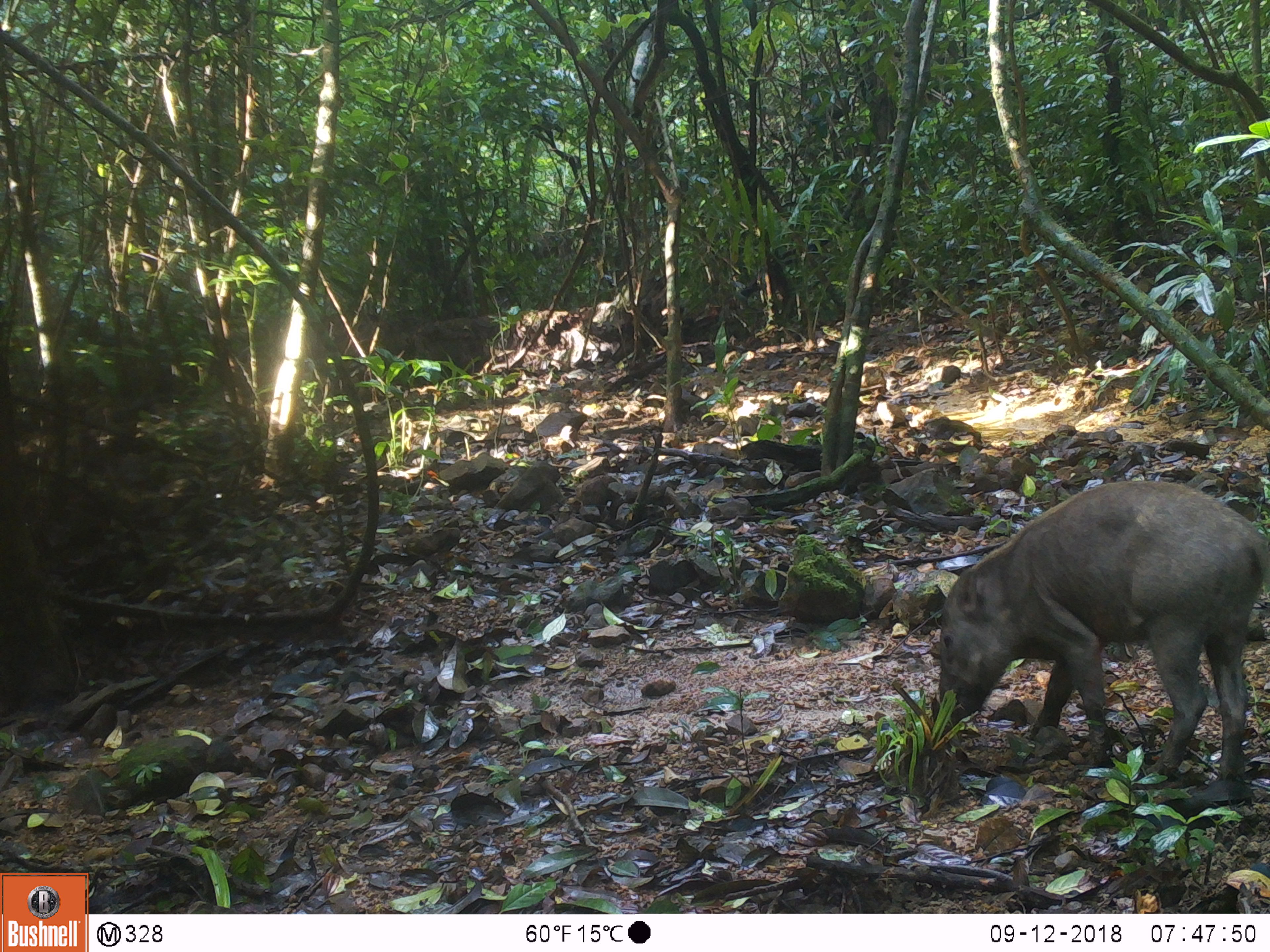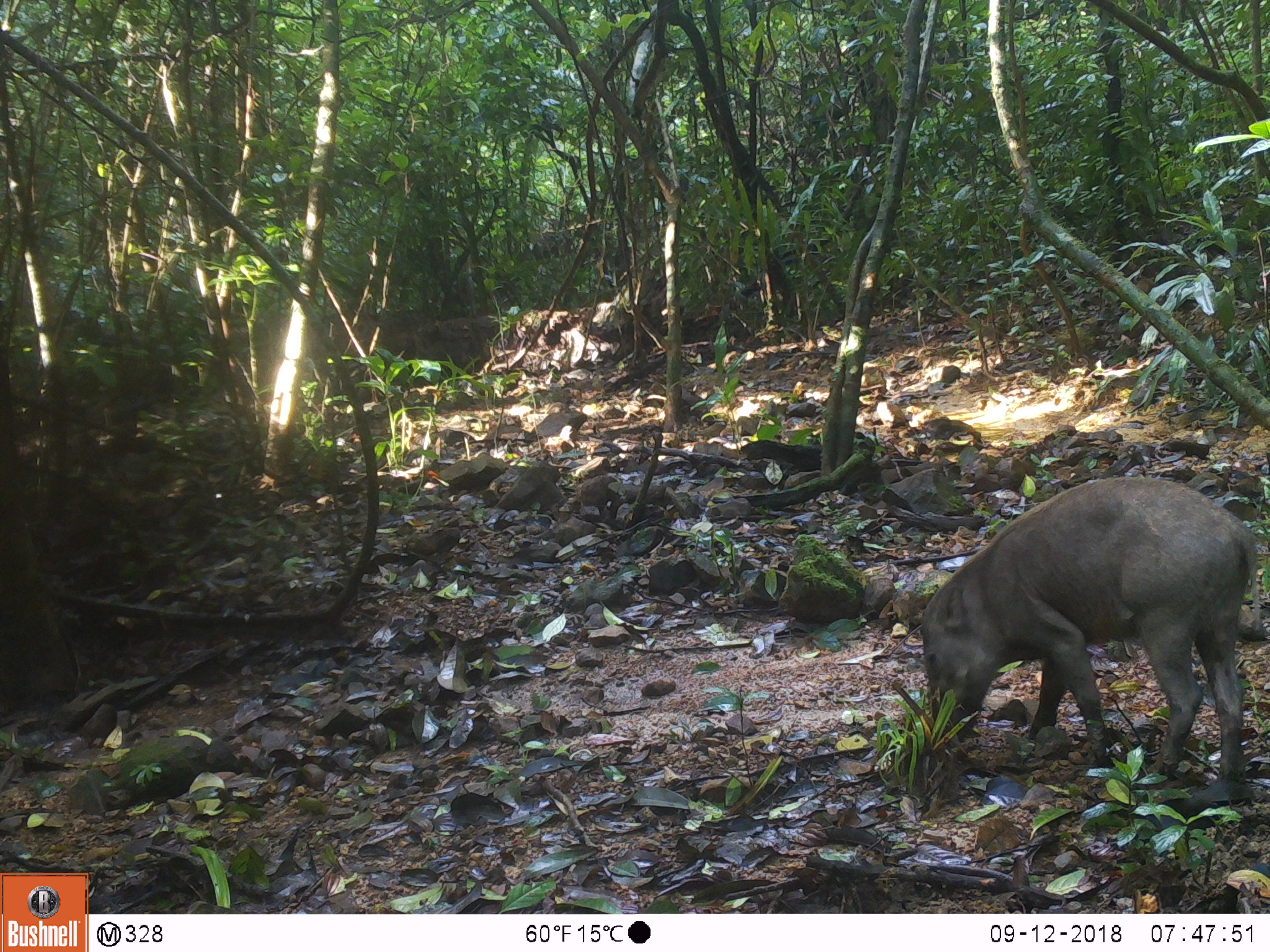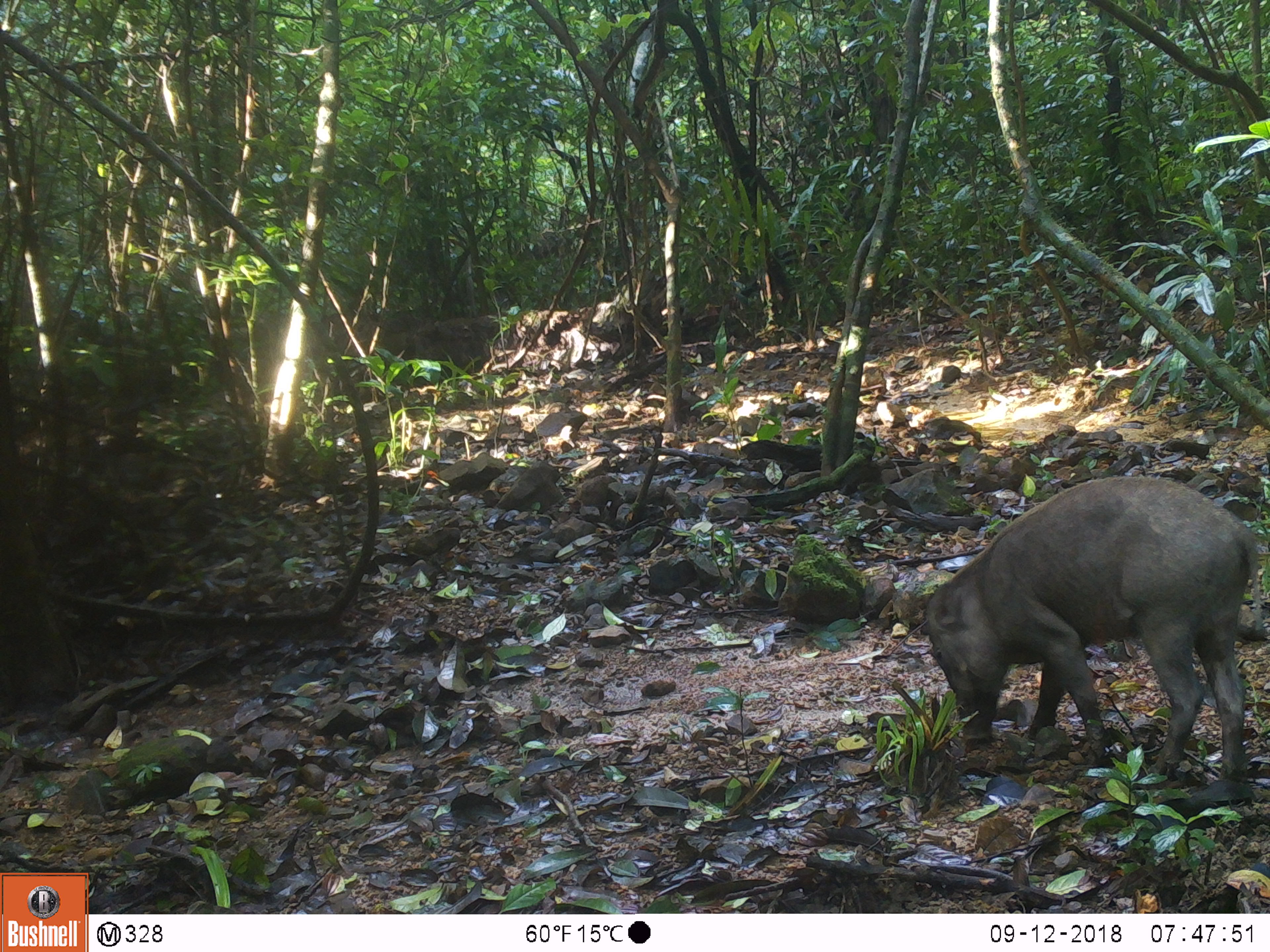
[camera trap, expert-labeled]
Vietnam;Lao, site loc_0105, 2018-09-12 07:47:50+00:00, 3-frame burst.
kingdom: Animalia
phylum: Chordata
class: Mammalia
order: Artiodactyla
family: Suidae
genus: Sus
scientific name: Sus scrofa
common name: eurasian wild pig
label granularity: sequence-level